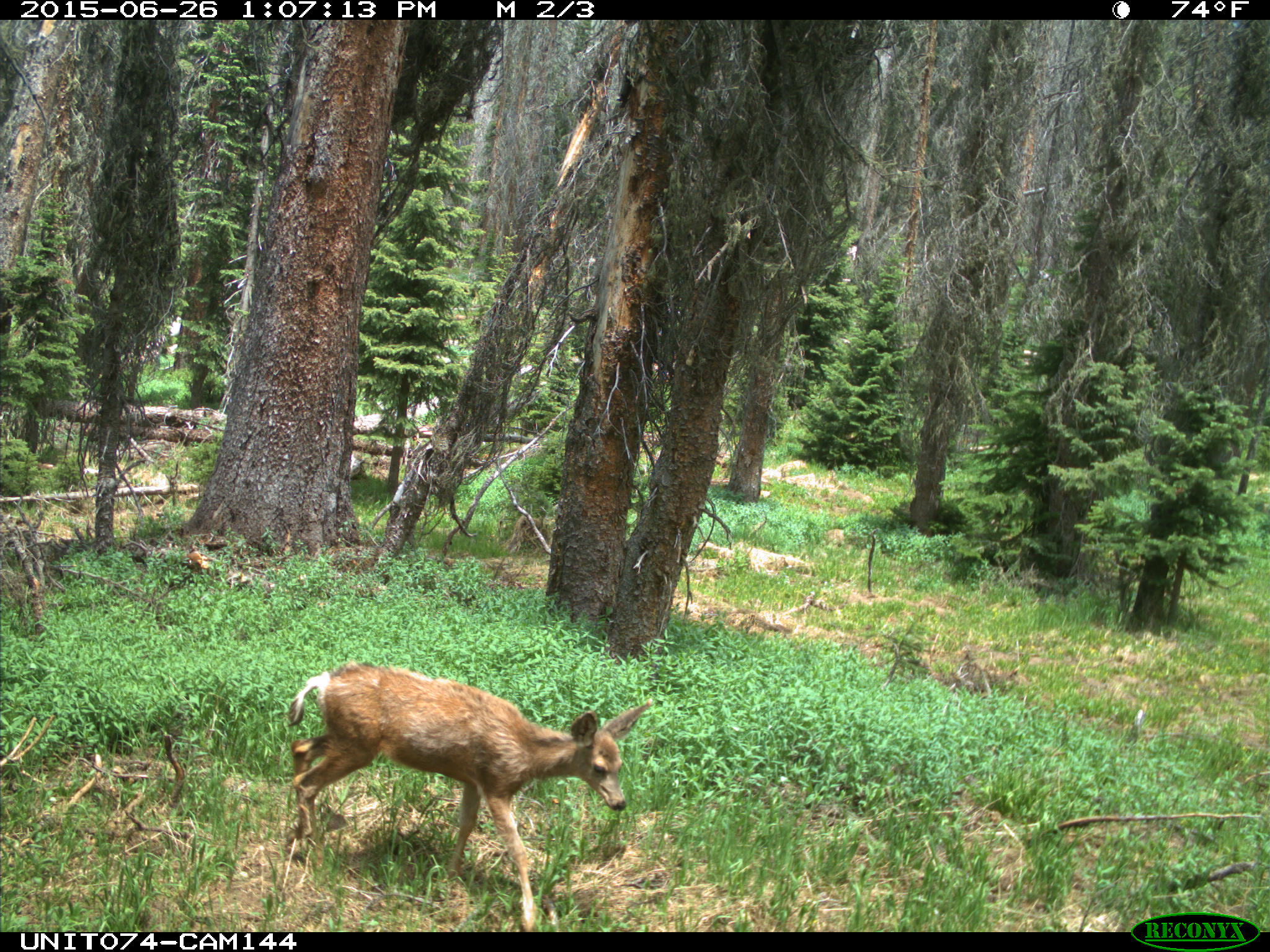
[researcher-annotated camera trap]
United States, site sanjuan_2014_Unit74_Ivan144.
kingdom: Animalia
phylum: Chordata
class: Mammalia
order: Artiodactyla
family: Cervidae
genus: Odocoileus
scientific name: Odocoileus hemionus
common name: mule deer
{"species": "Odocoileus hemionus (mule deer)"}